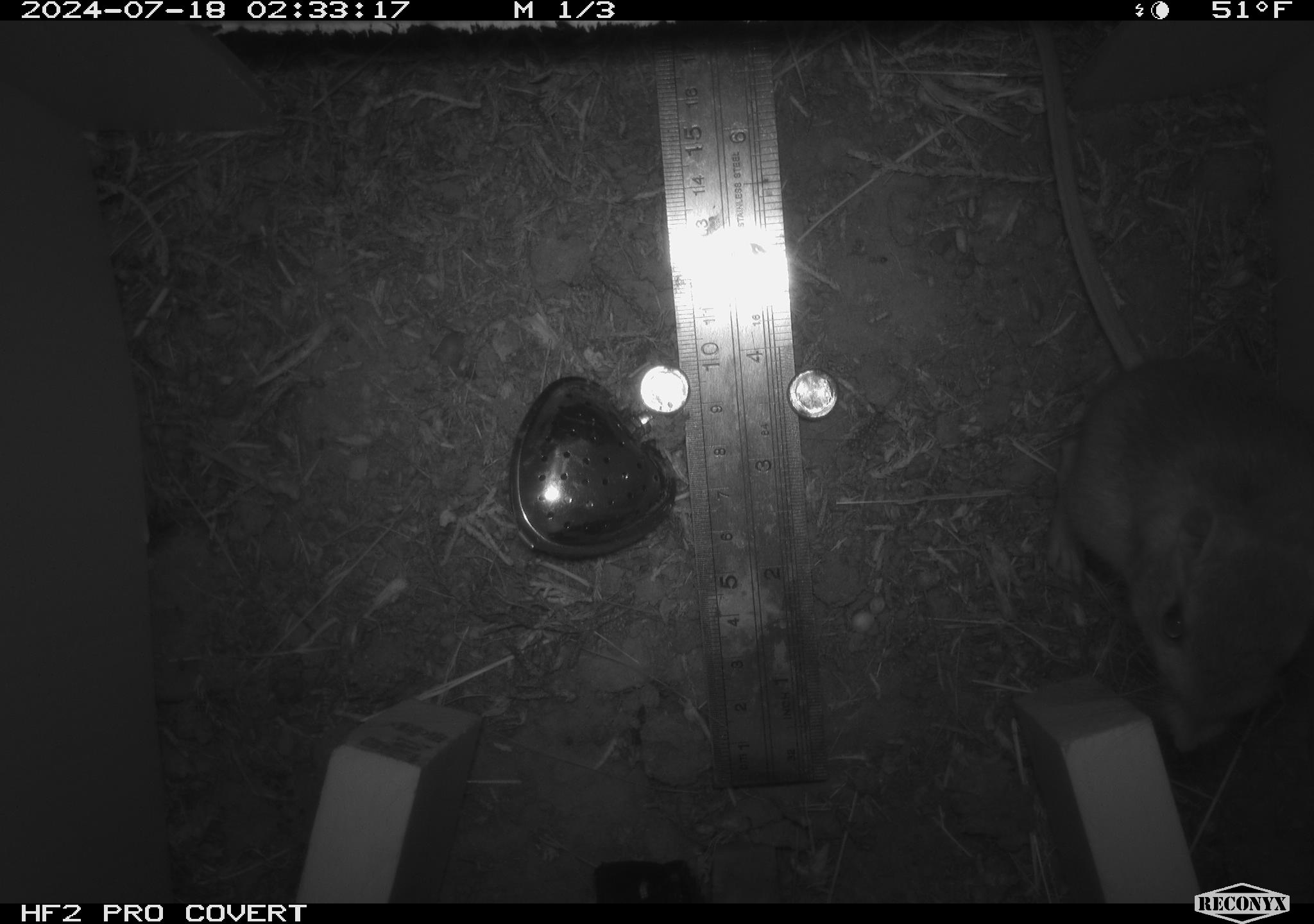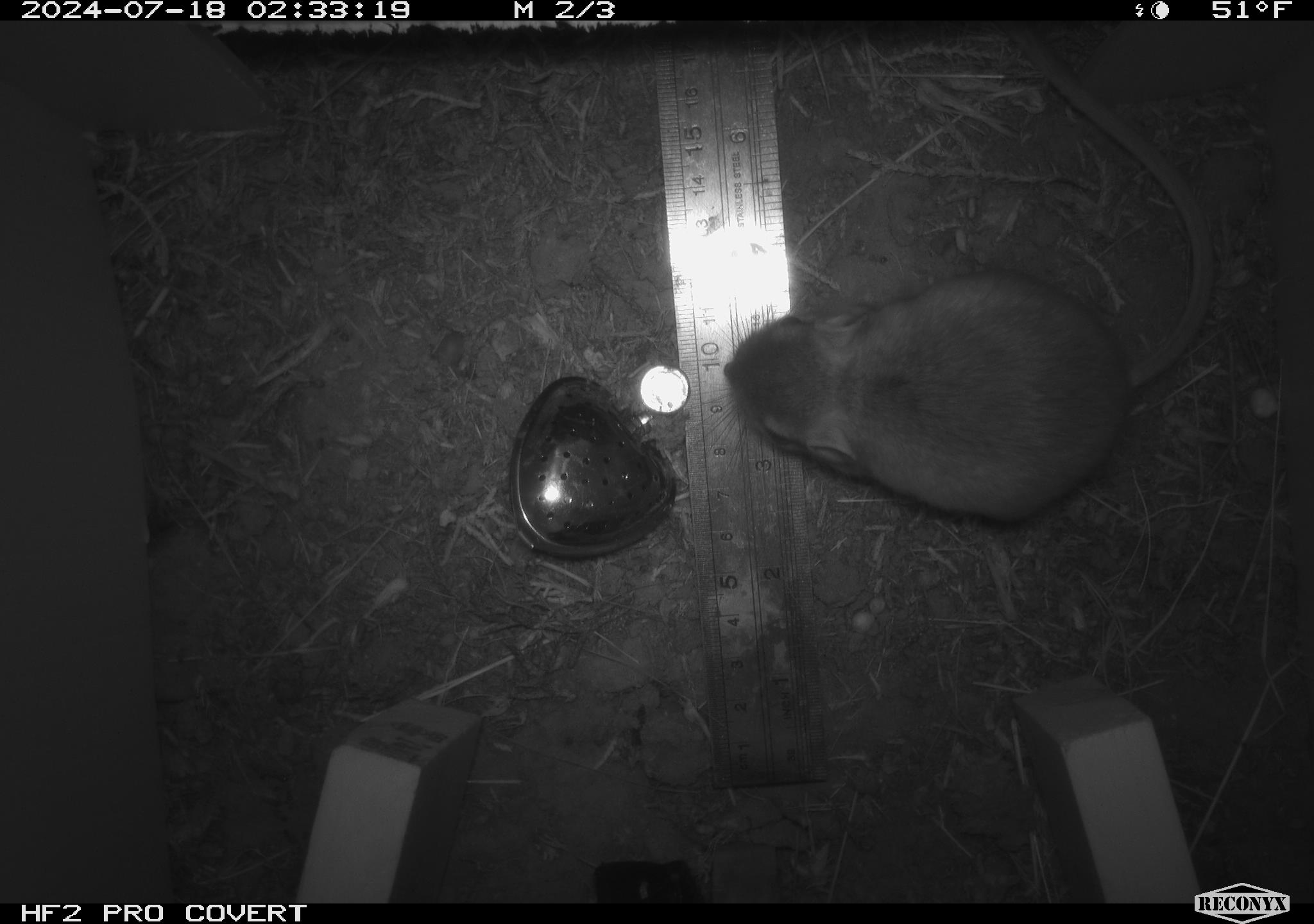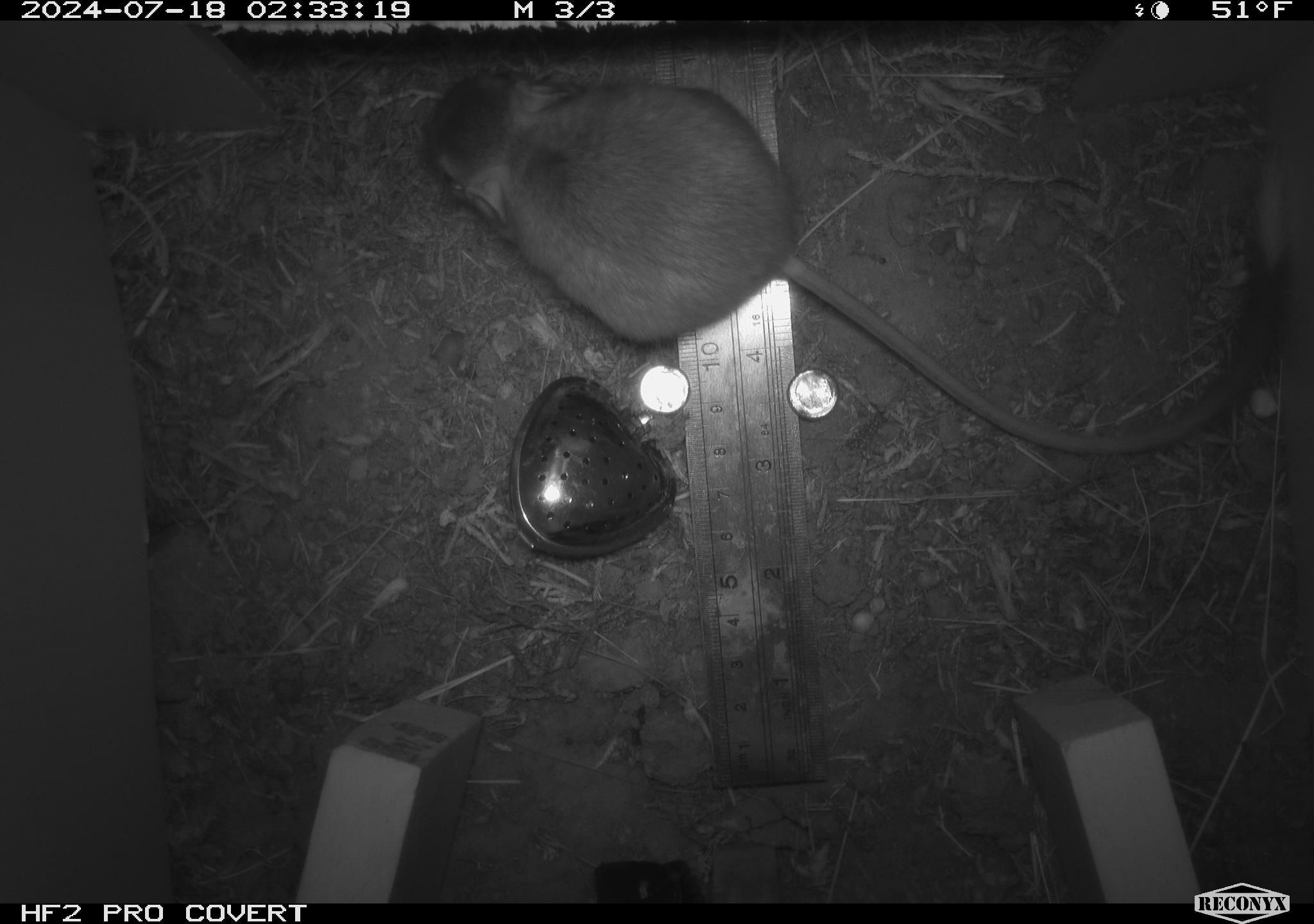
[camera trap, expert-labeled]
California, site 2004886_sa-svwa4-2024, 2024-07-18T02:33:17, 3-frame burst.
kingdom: Animalia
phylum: Chordata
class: Mammalia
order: Rodentia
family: Heteromyidae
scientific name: Heteromyidae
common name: kangaroo rats and pocket mice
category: heteromyidae family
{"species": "heteromyidae family (kangaroo rats and pocket mice) (Heteromyidae)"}